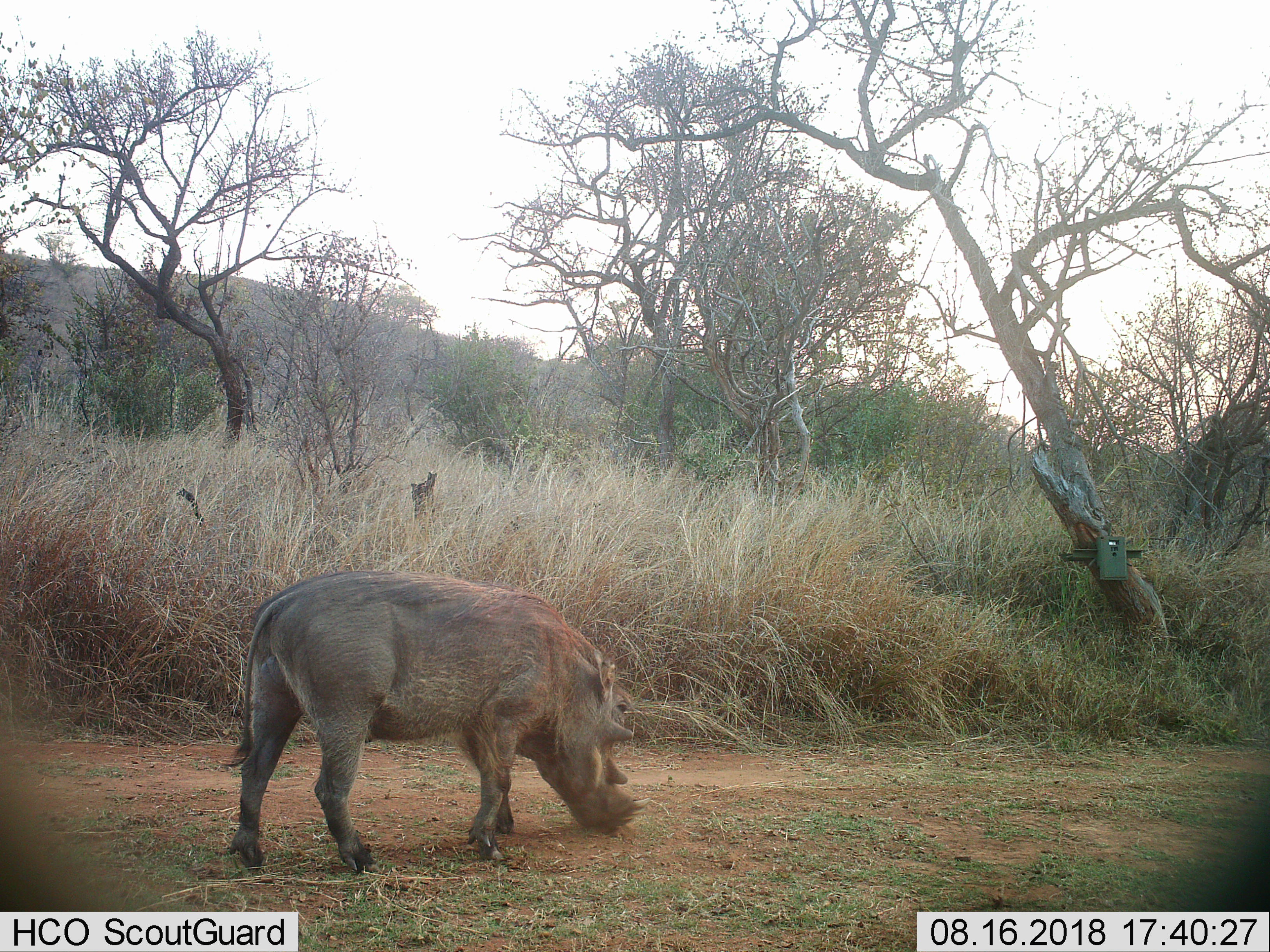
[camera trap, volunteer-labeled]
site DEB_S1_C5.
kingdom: Animalia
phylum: Chordata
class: Mammalia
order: Artiodactyla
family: Suidae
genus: Phacochoerus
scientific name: Phacochoerus africanus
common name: warthog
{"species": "warthog (Phacochoerus africanus)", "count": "1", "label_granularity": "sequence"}